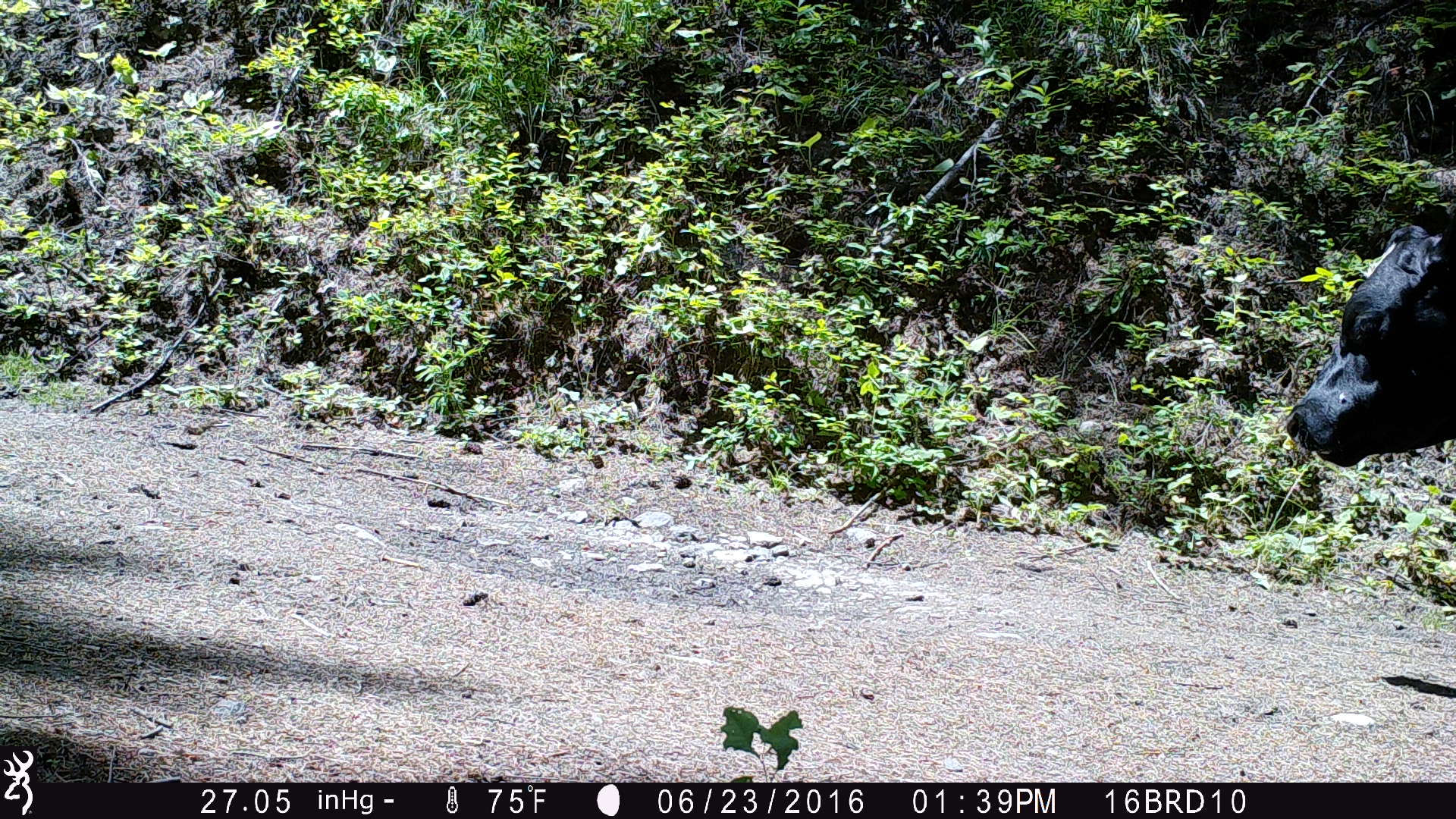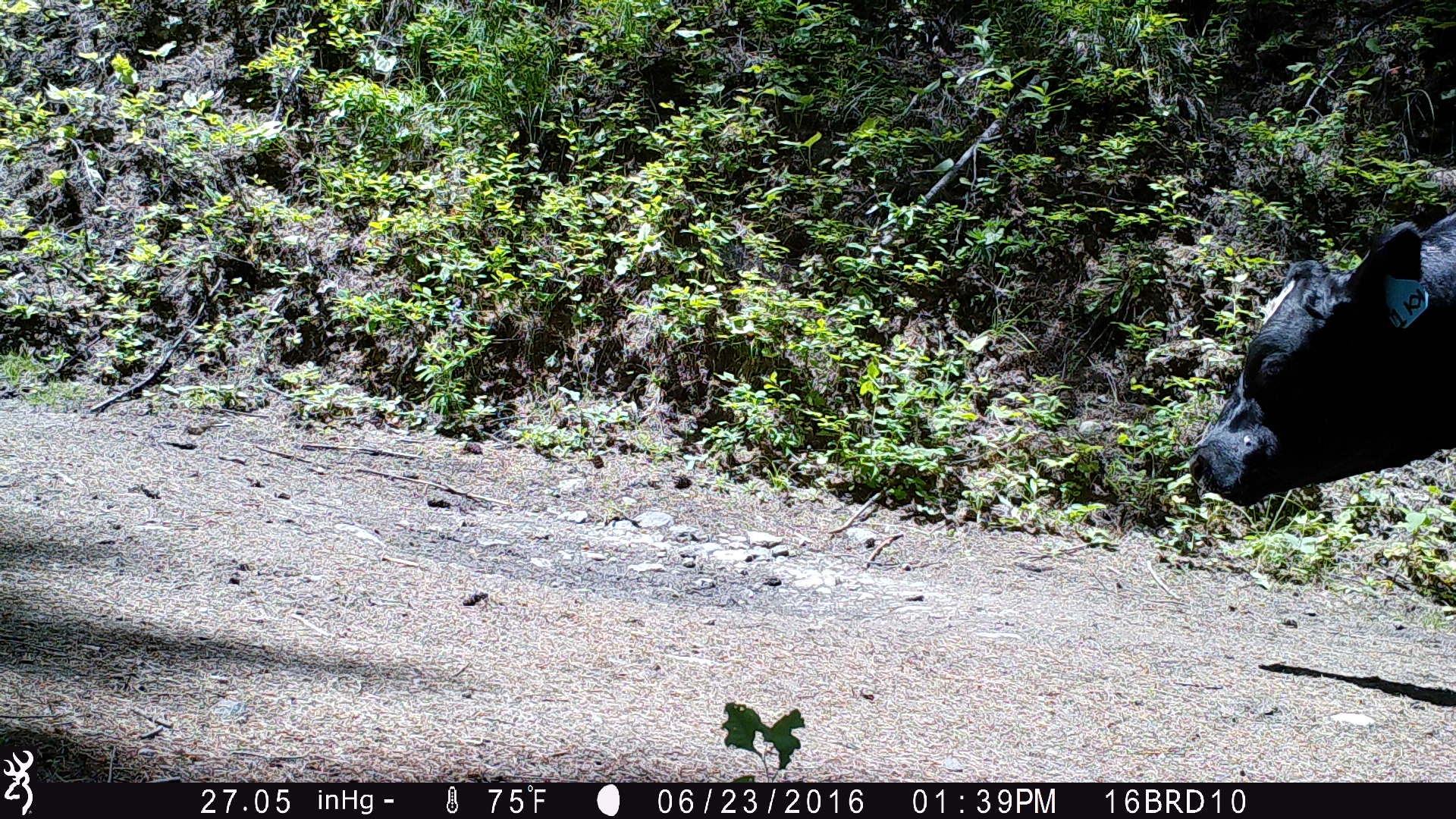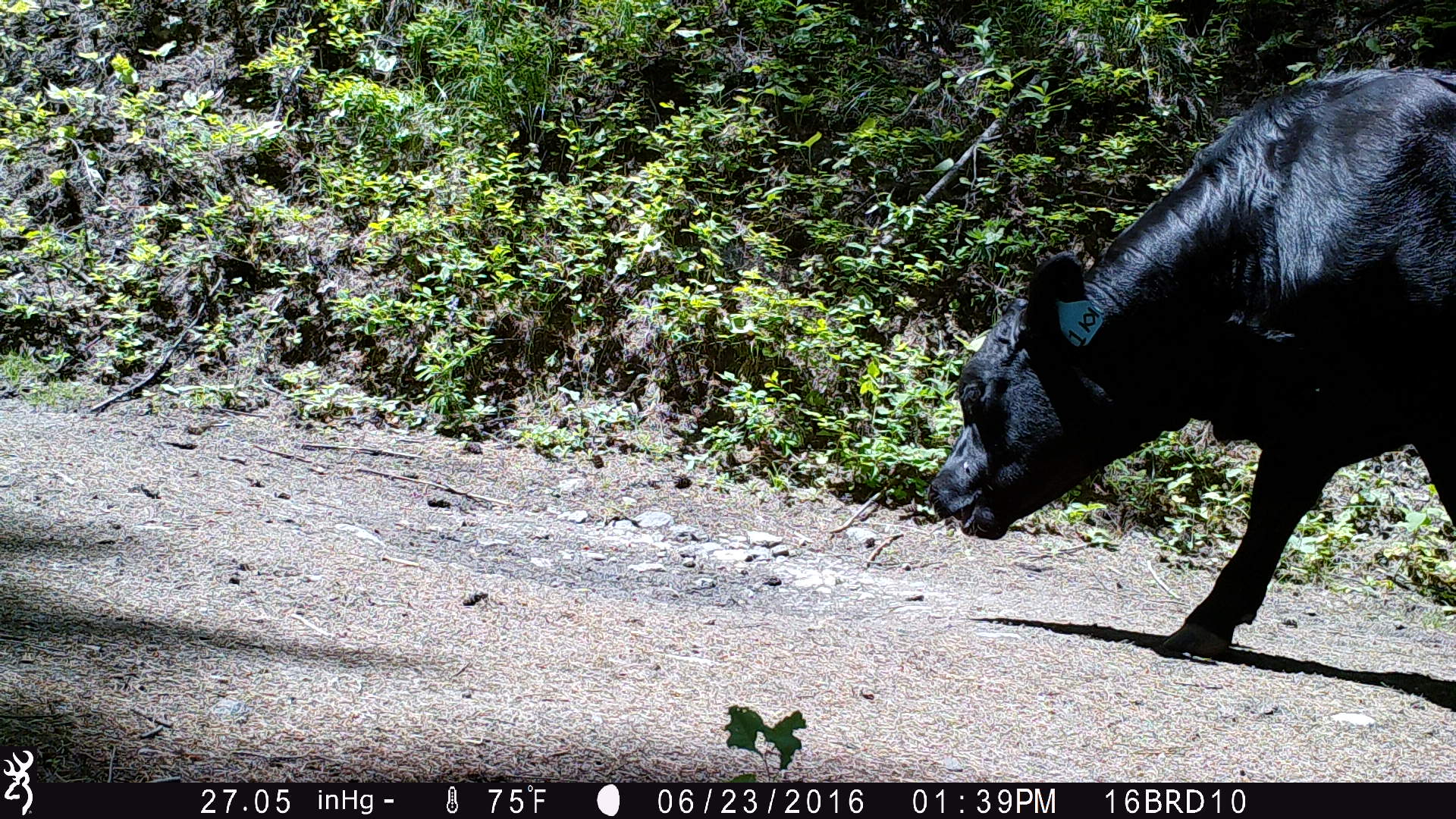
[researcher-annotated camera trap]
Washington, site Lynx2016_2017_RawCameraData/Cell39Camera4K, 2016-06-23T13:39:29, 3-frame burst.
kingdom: Animalia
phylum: Chordata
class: Mammalia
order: Artiodactyla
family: Bovidae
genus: Bos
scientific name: Bos taurus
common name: domestic cattle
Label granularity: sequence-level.